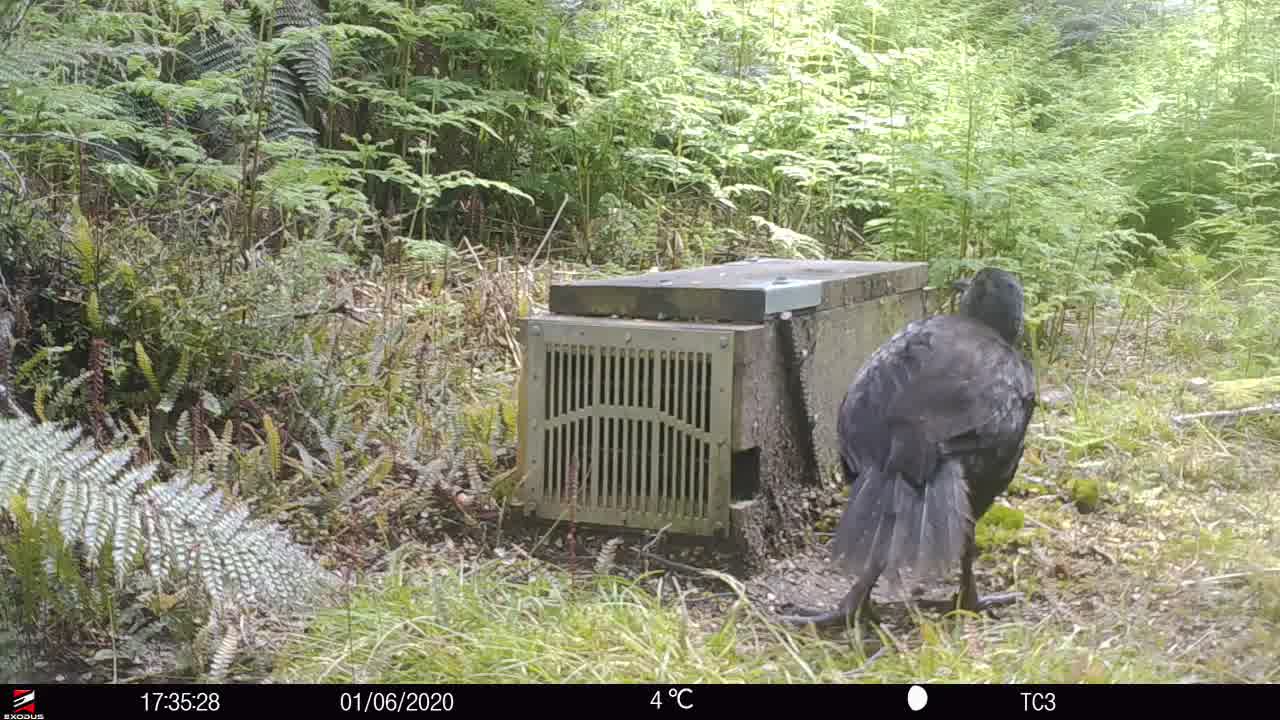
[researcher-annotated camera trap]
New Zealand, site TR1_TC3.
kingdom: Animalia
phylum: Chordata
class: Aves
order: Gruiformes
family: Rallidae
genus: Gallirallus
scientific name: Gallirallus australis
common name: weka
Weka (Gallirallus australis).